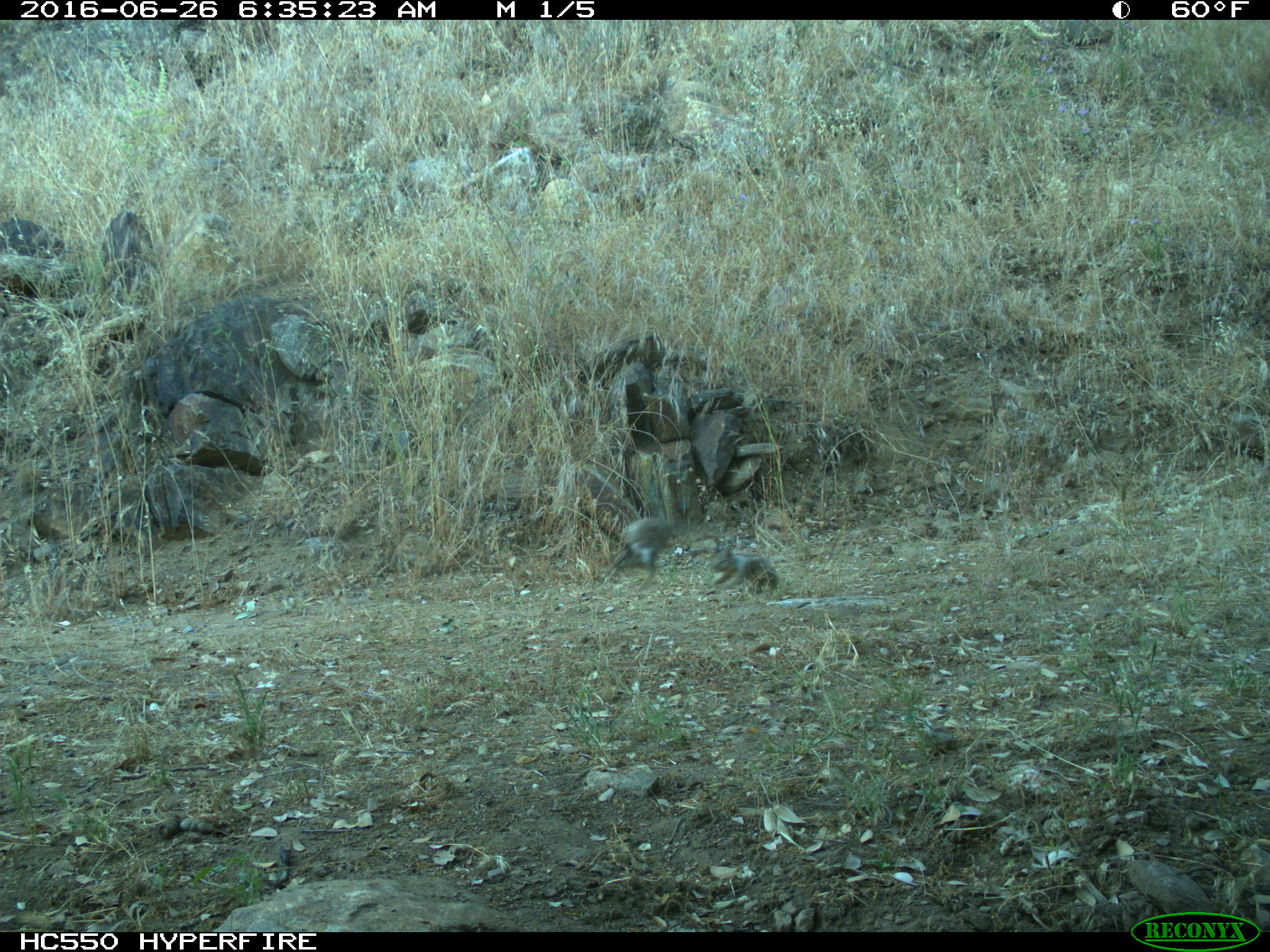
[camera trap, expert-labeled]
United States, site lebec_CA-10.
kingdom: Animalia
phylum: Chordata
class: Mammalia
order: Rodentia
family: Sciuridae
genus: Otospermophilus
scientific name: Otospermophilus beecheyi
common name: california ground squirrel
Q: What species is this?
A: Otospermophilus beecheyi (california ground squirrel).